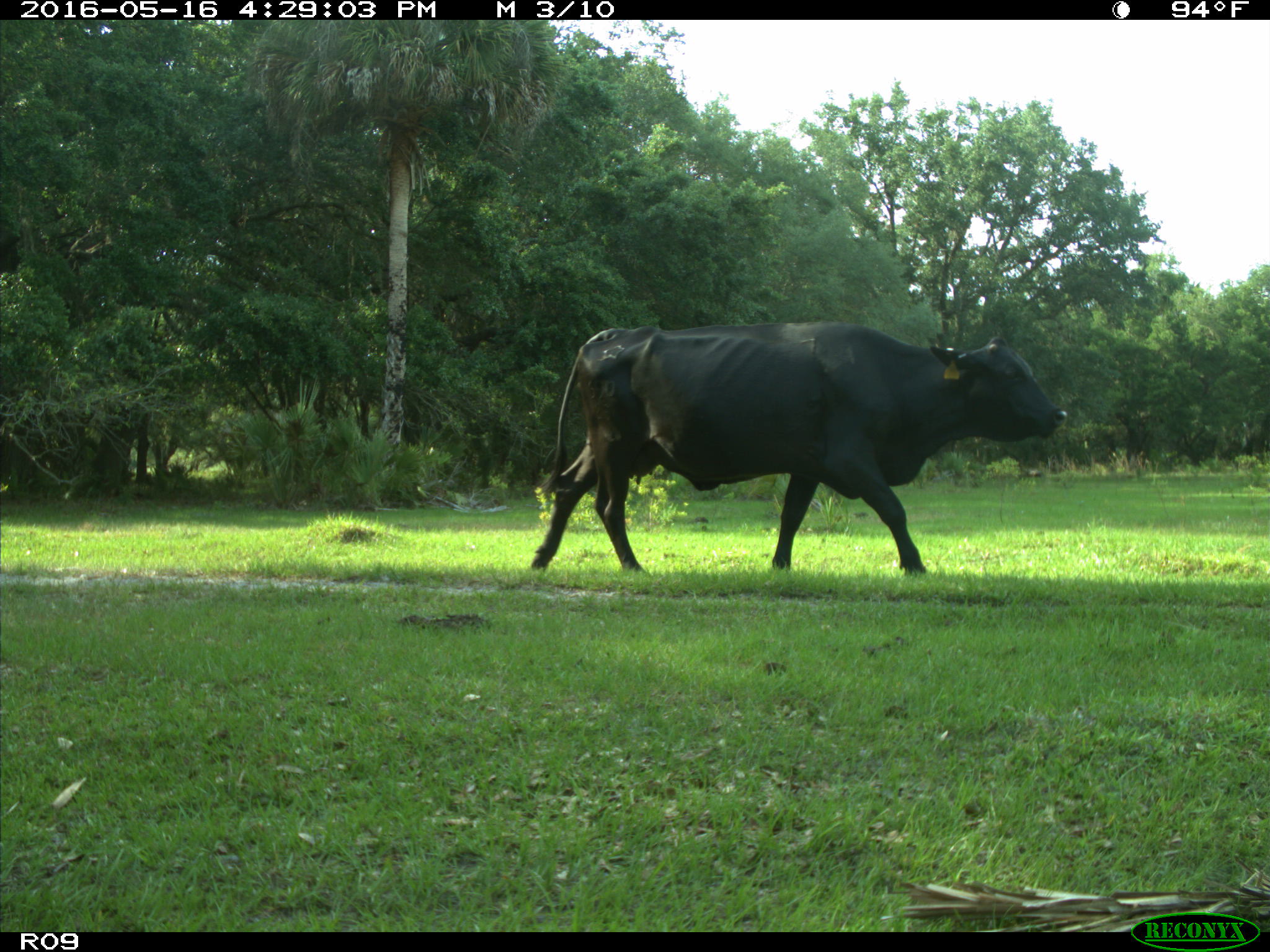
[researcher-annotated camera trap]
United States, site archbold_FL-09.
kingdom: Animalia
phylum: Chordata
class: Mammalia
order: Artiodactyla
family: Bovidae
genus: Bos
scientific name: Bos taurus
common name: domestic cow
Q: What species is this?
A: Bos taurus (domestic cow).